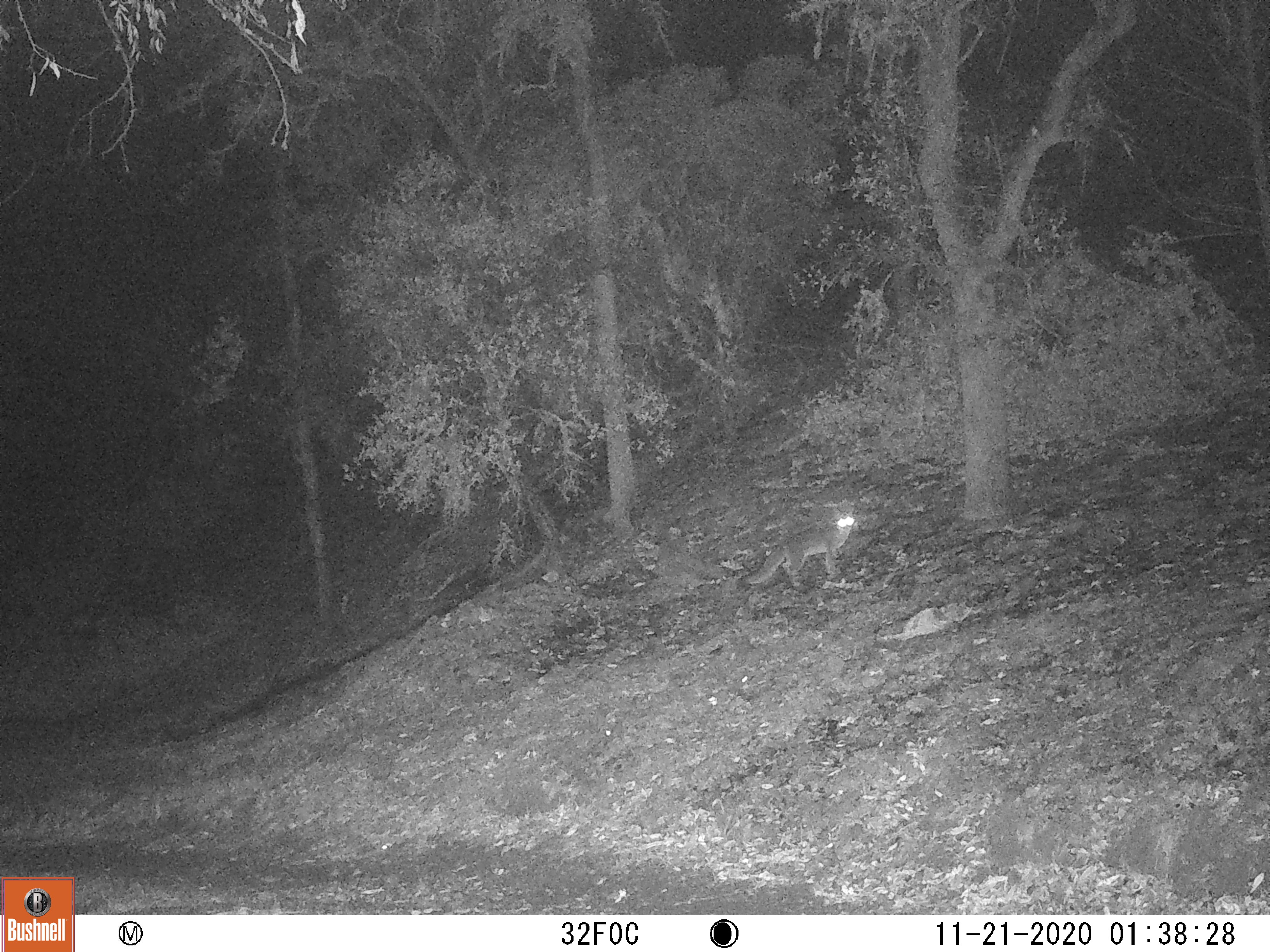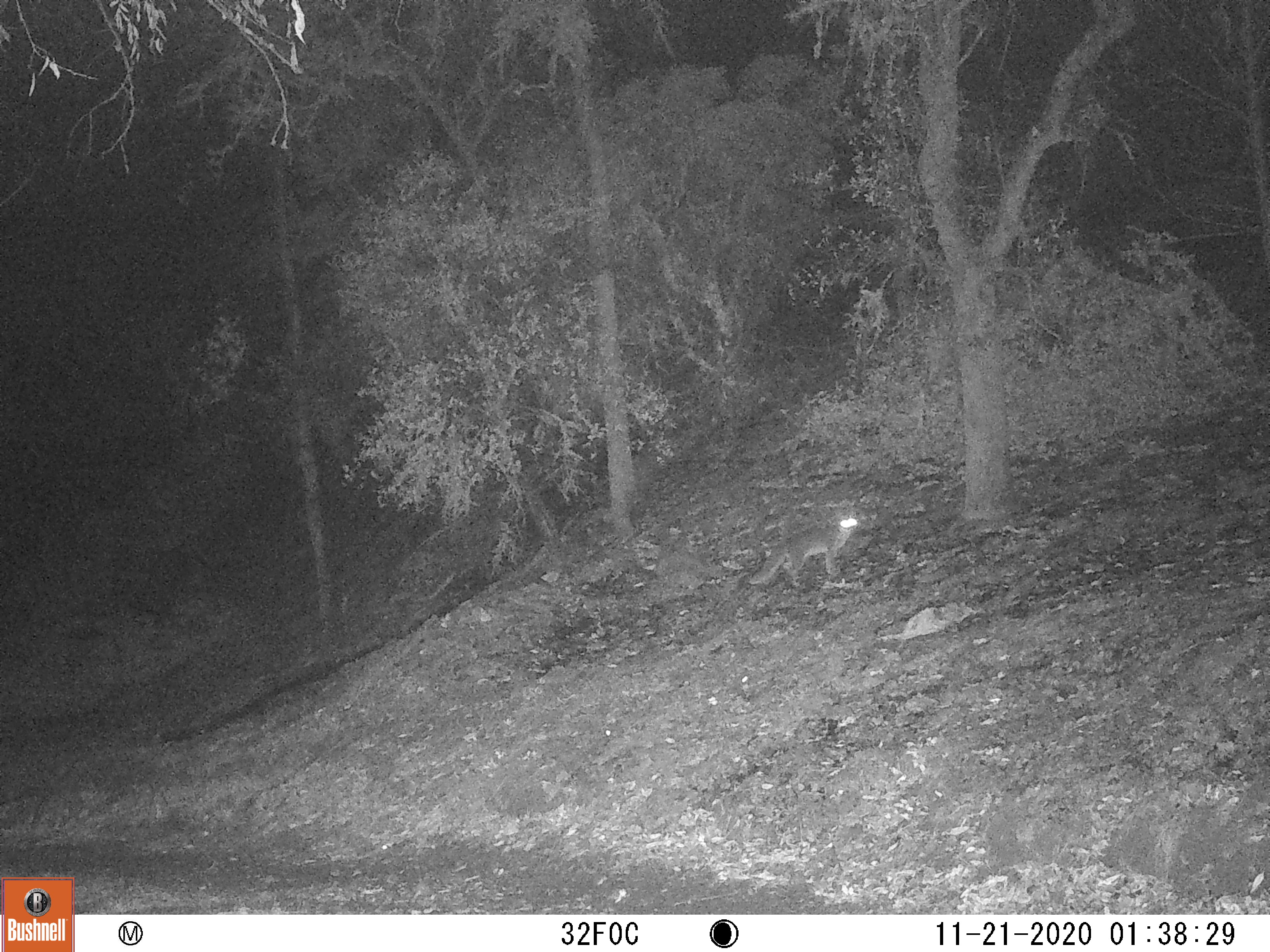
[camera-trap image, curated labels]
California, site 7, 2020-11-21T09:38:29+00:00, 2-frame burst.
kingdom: Animalia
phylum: Chordata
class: Mammalia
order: Carnivora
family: Canidae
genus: Urocyon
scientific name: Urocyon cinereoargenteus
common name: gray fox